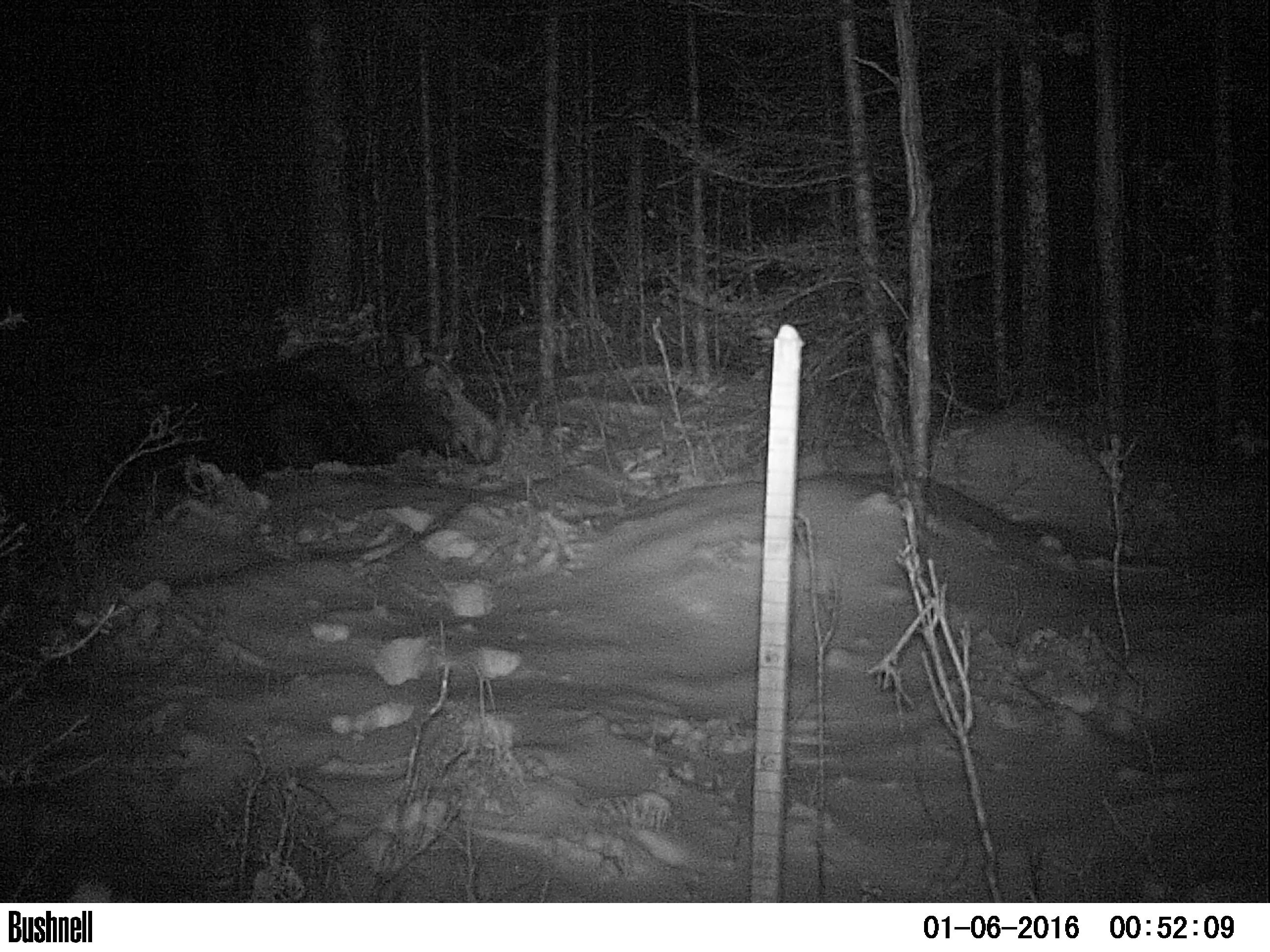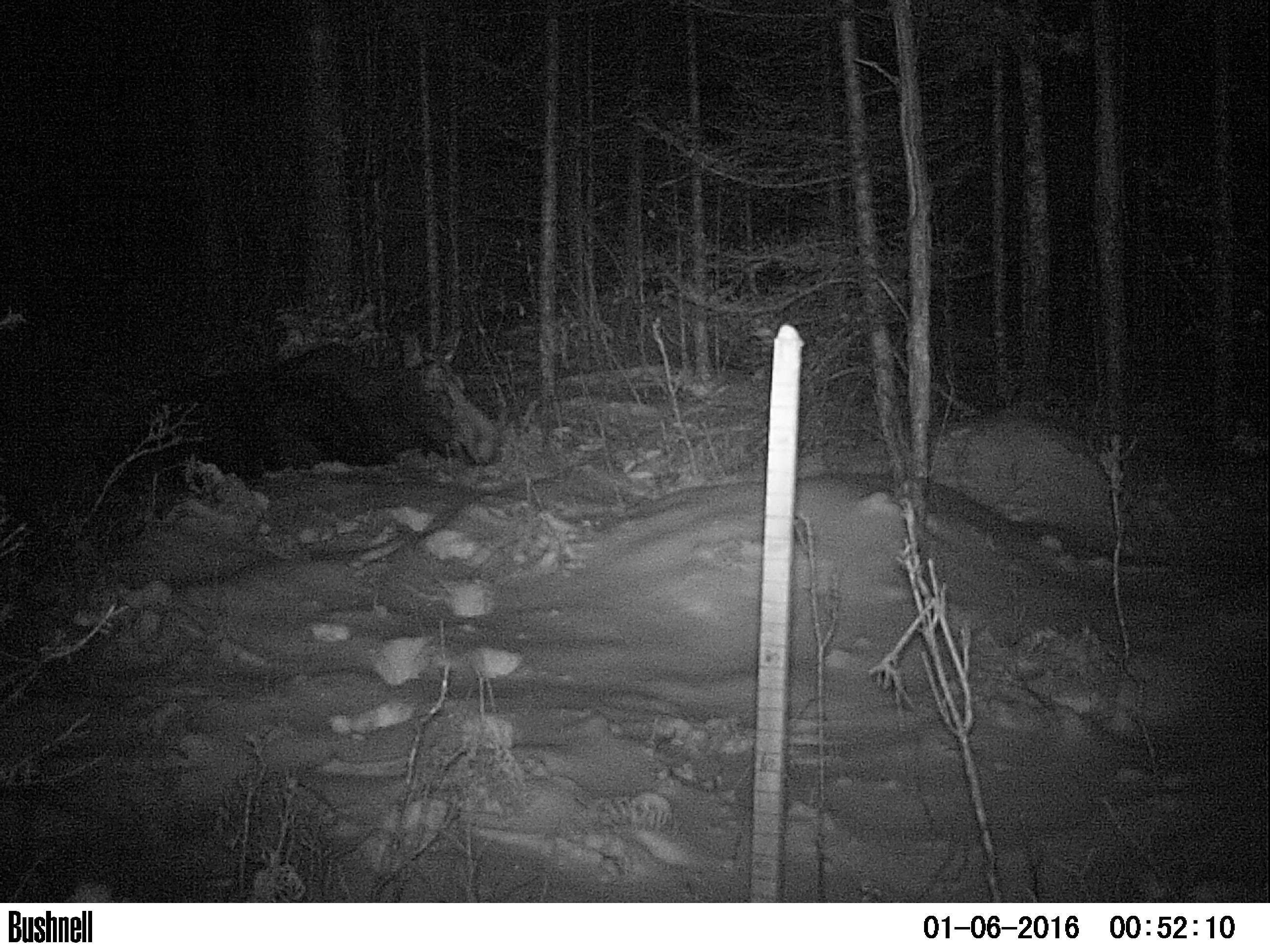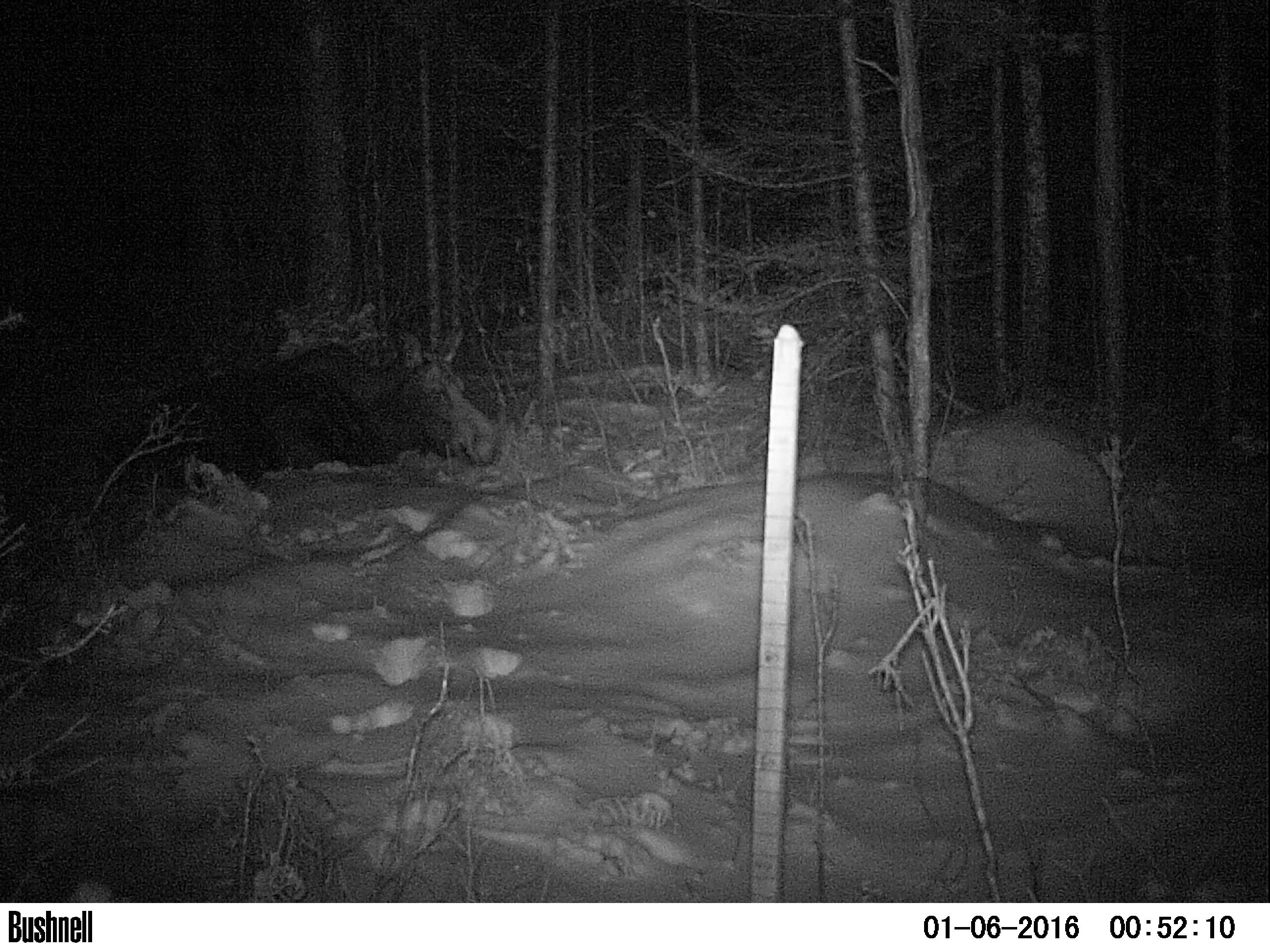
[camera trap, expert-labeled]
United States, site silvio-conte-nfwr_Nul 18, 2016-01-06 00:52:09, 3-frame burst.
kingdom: Animalia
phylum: Chordata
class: Mammalia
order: Artiodactyla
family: Cervidae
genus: Alces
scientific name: Alces alces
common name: moose